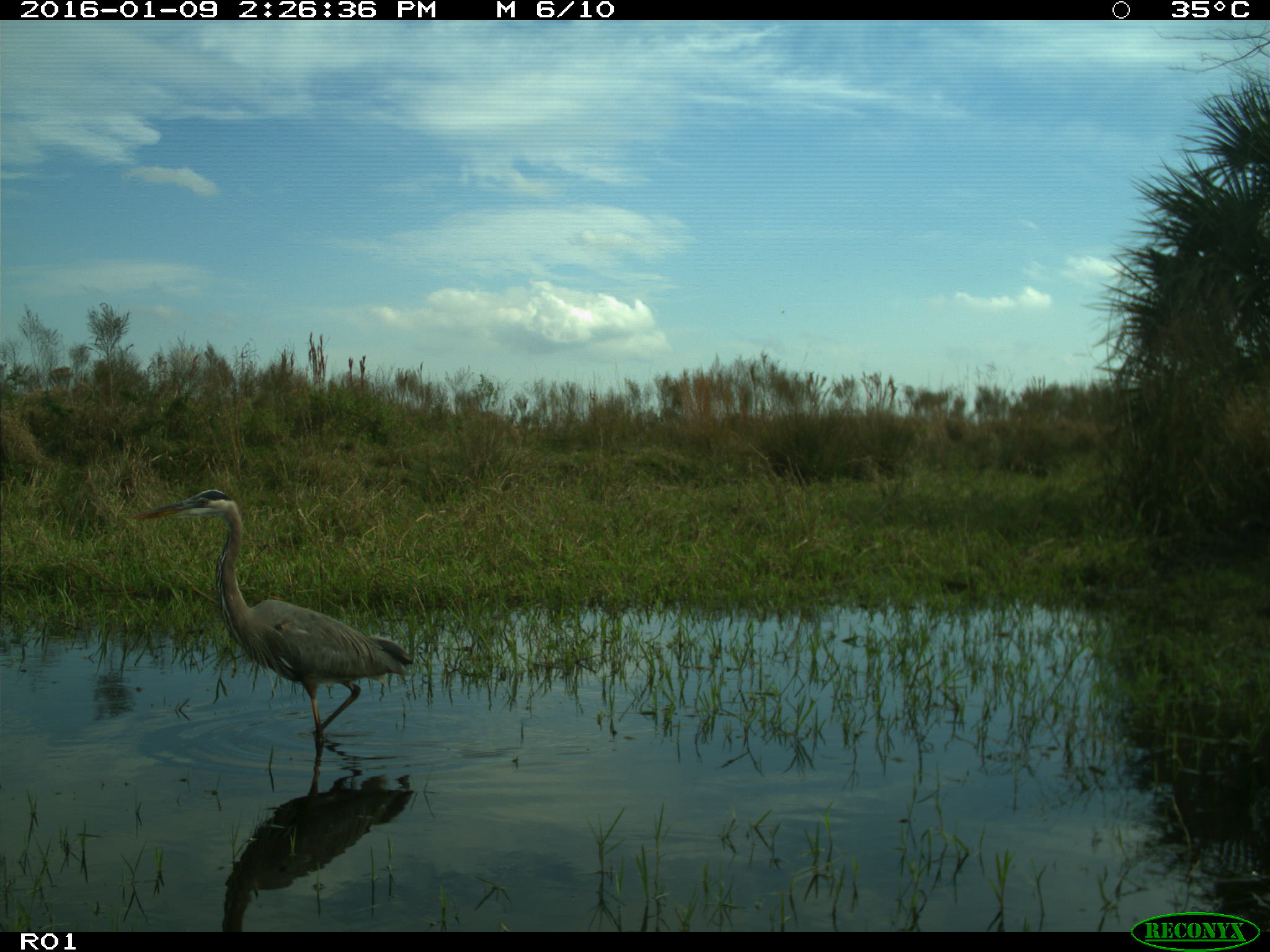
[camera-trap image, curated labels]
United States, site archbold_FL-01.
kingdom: Animalia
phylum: Chordata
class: Aves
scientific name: Aves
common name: birds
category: unidentified bird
Unidentified bird (birds) (Aves).